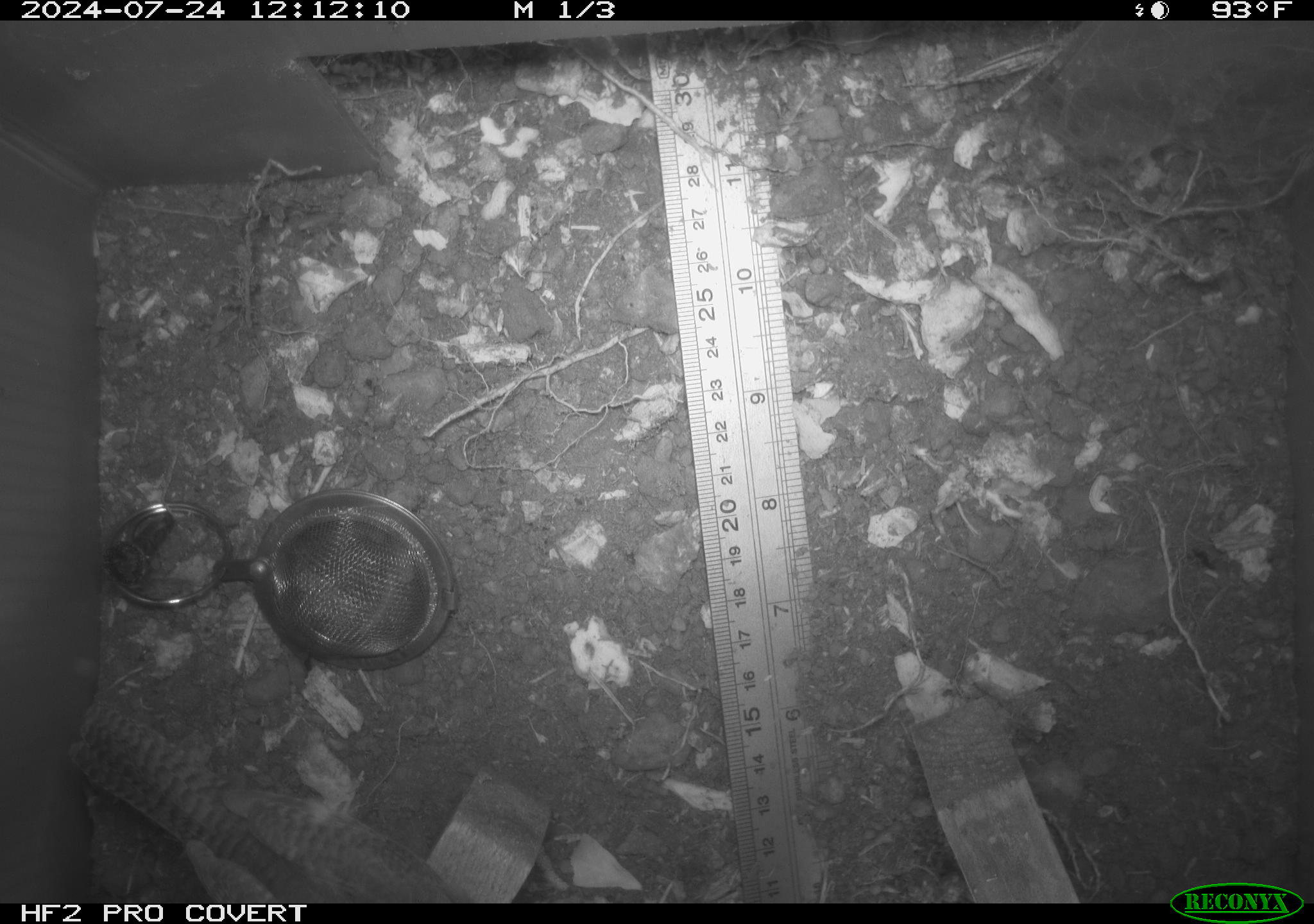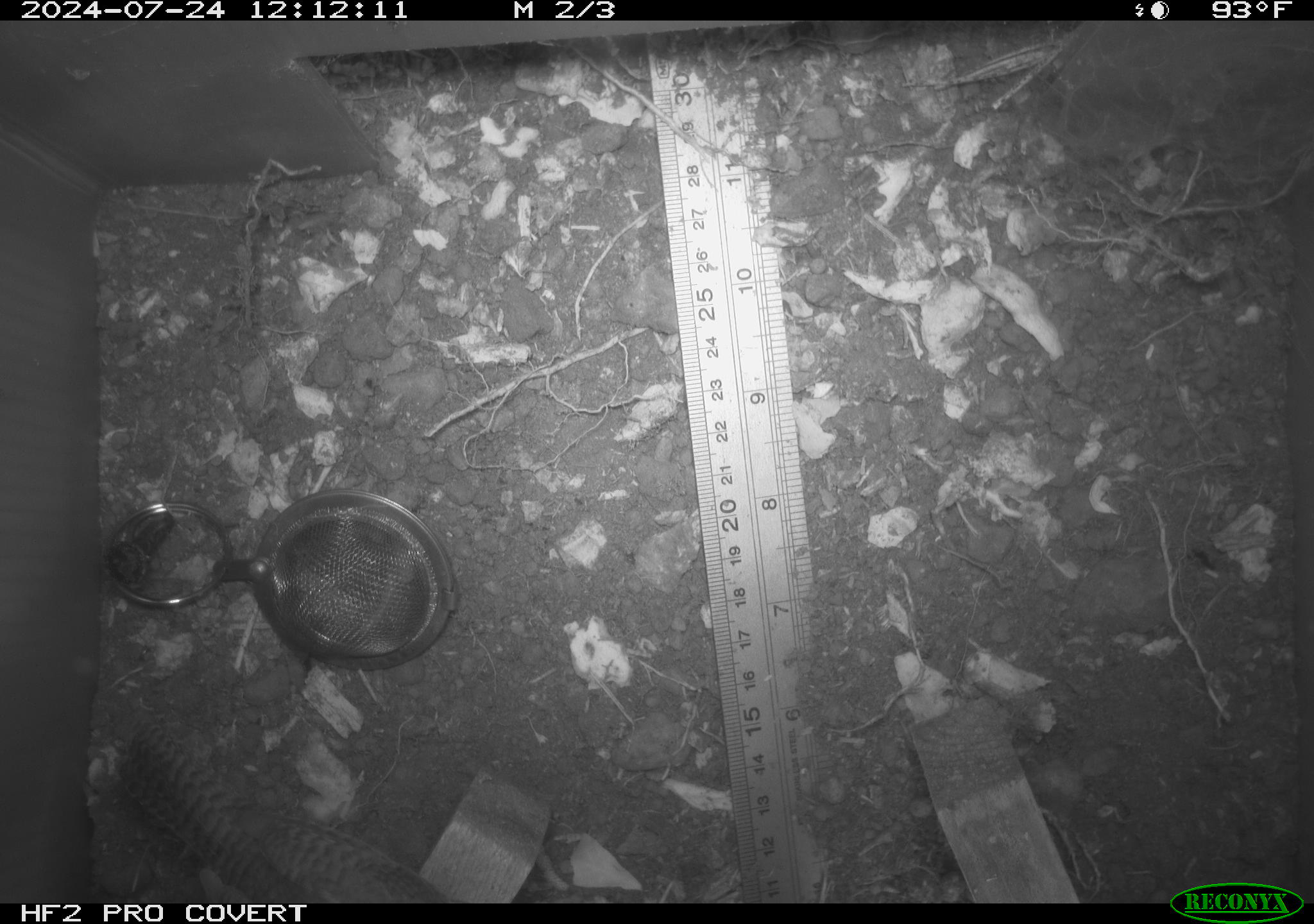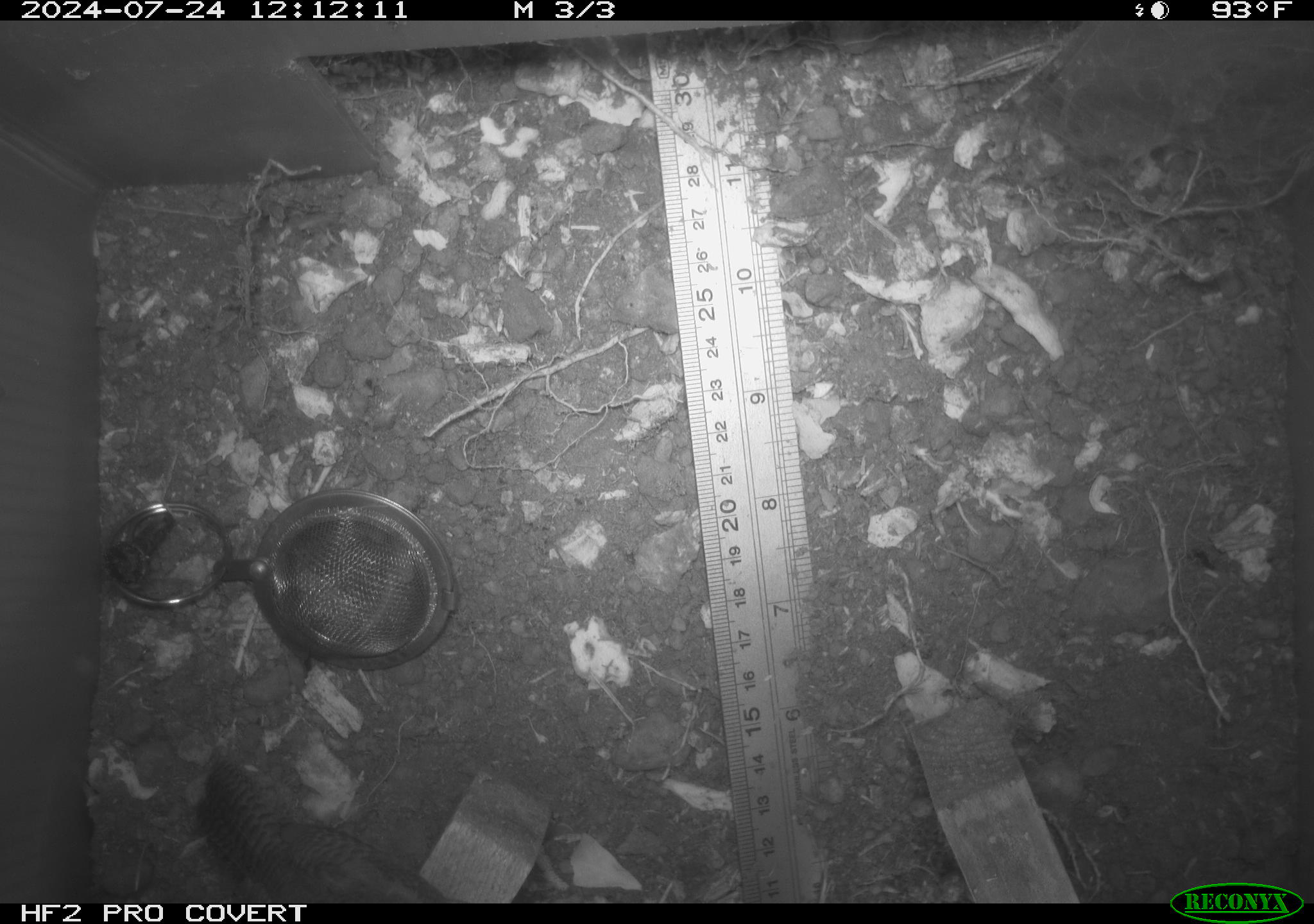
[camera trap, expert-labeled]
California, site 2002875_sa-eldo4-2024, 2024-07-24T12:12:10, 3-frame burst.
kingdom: Animalia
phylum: Chordata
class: Aves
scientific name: Aves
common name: bird